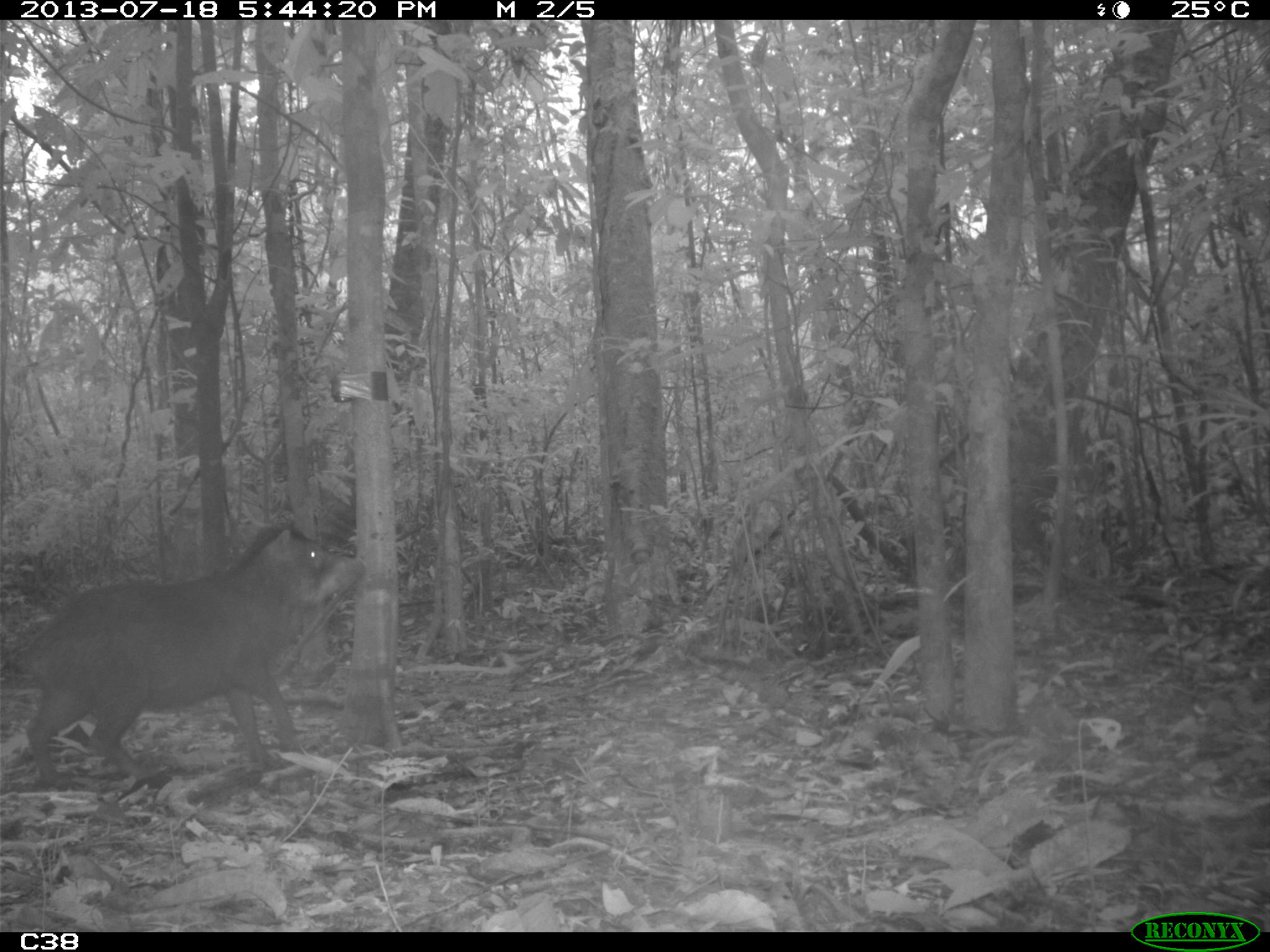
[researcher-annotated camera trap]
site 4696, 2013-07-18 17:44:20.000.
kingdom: Animalia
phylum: Chordata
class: Mammalia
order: Artiodactyla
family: Tayassuidae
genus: Tayassu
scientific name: Tayassu pecari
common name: white-lipped peccary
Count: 3.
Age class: adult.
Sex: male.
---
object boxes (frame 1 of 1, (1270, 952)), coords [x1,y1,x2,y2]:
tayassu pecari: [18,522,365,785]